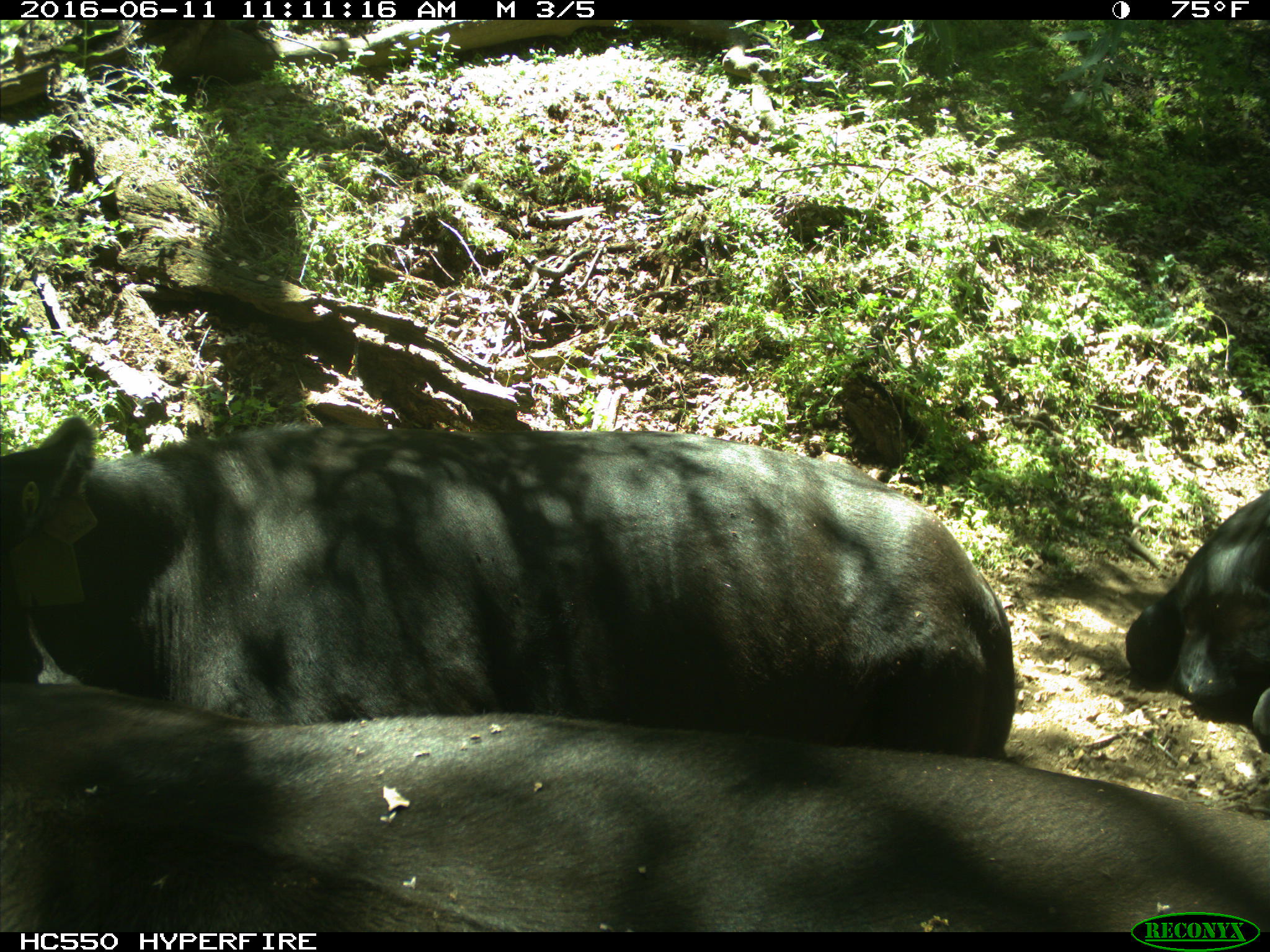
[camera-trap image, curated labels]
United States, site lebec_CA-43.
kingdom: Animalia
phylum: Chordata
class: Mammalia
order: Artiodactyla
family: Bovidae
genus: Bos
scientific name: Bos taurus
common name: domestic cow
Bos taurus (domestic cow).